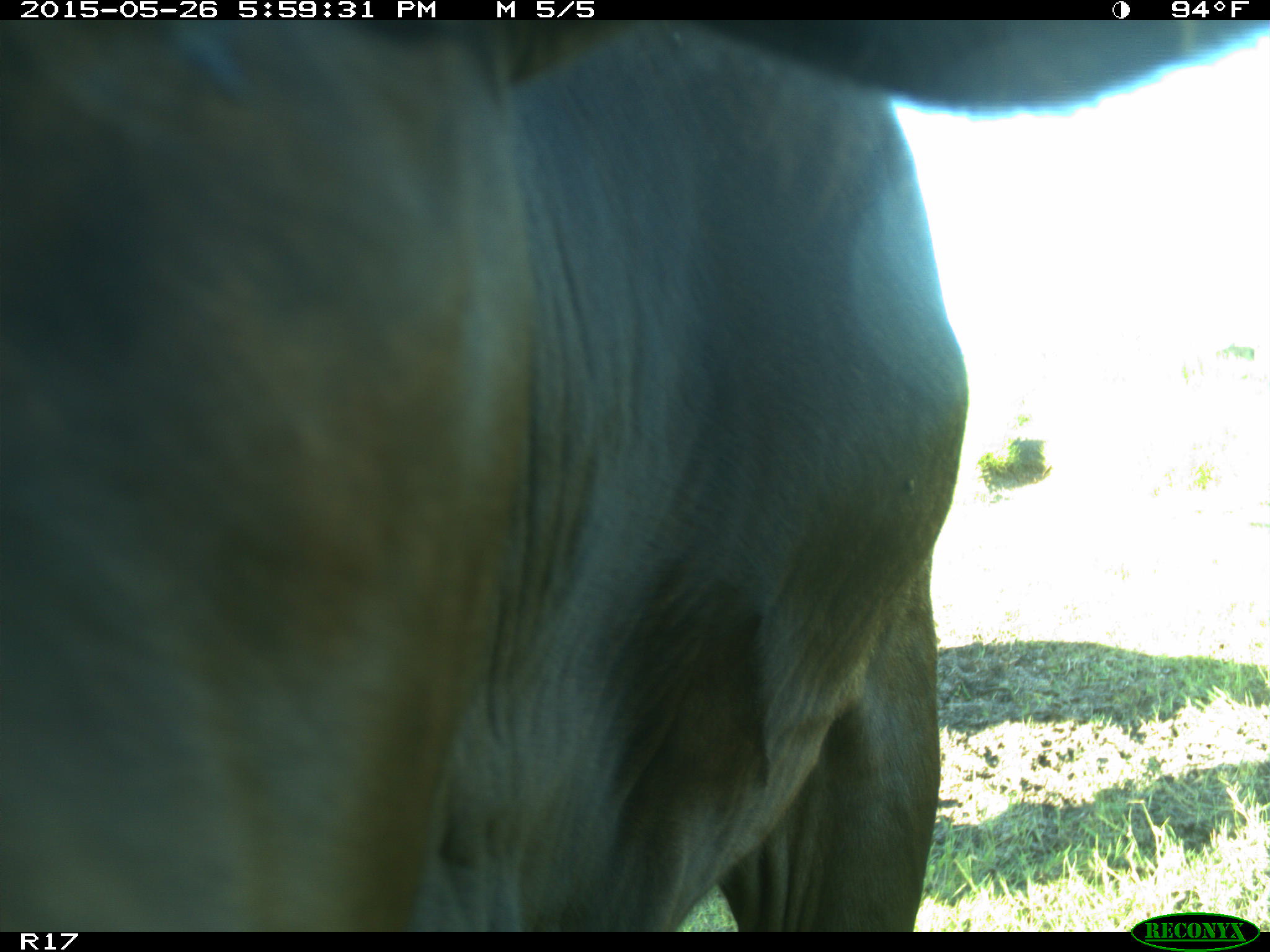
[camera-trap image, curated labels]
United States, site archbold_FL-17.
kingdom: Animalia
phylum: Chordata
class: Mammalia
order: Artiodactyla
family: Bovidae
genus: Bos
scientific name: Bos taurus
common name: domestic cow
Bos taurus (domestic cow).